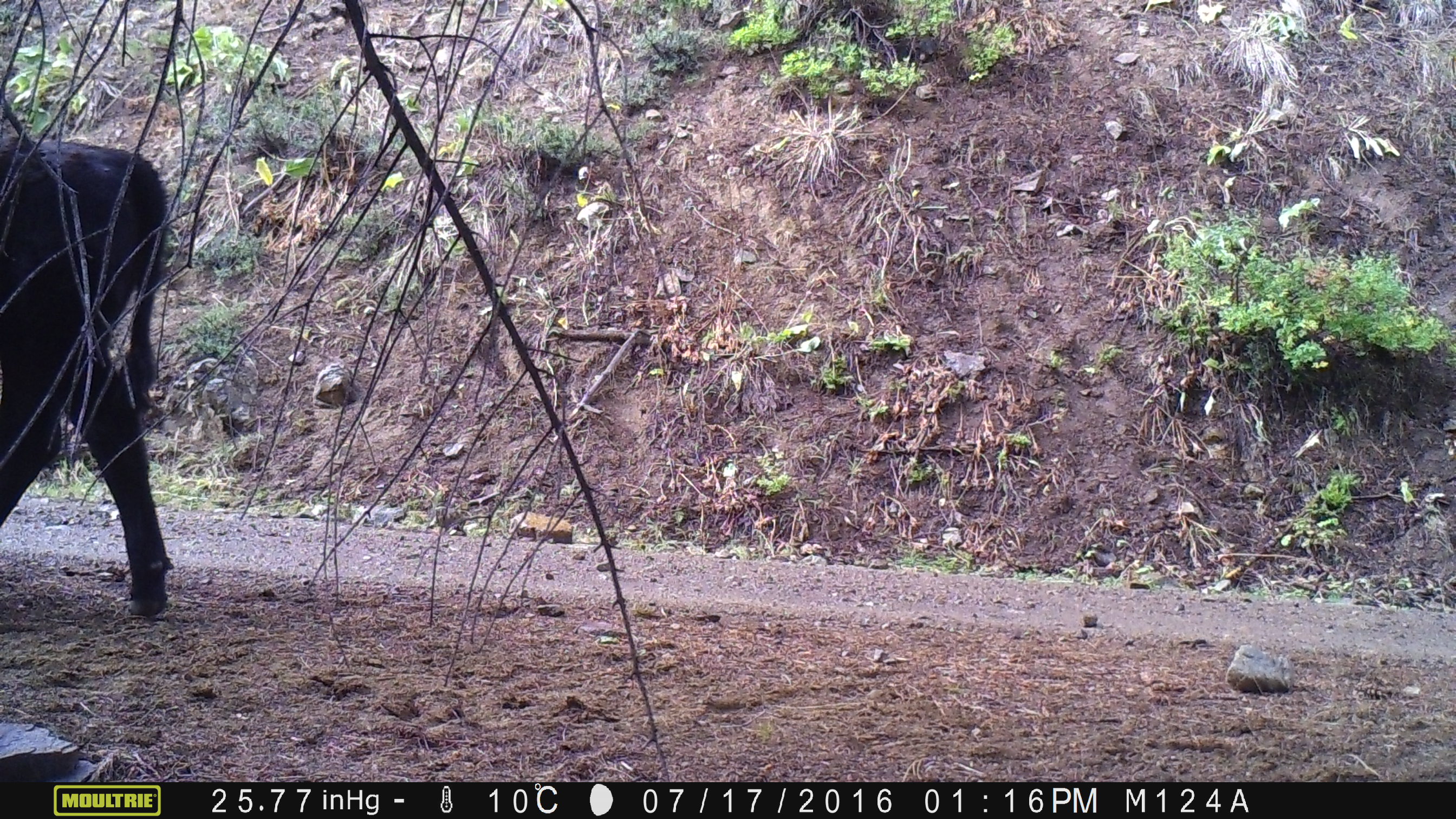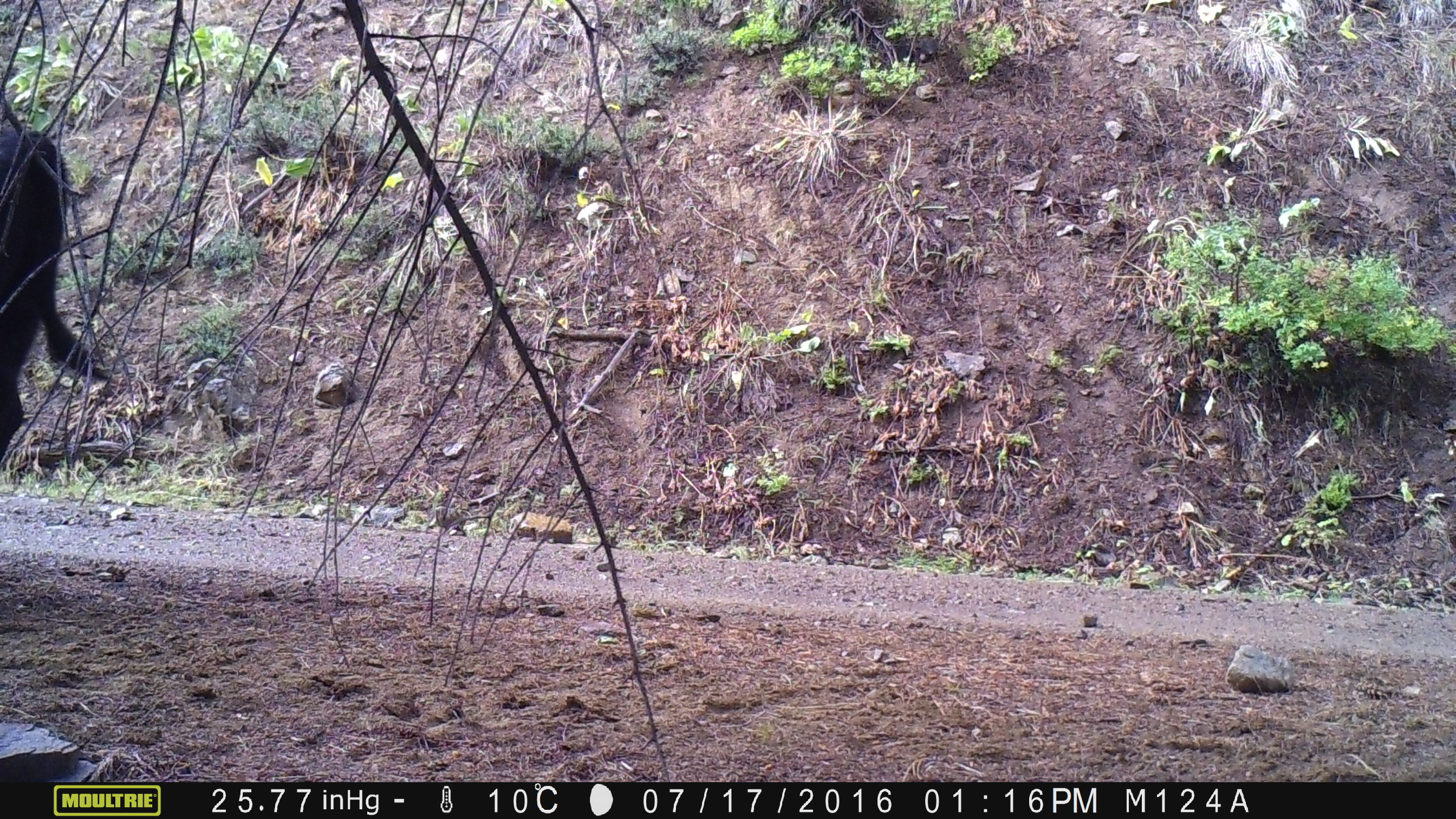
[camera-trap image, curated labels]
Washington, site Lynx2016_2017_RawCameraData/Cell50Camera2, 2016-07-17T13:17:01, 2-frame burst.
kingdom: Animalia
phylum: Chordata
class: Mammalia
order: Artiodactyla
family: Bovidae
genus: Bos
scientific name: Bos taurus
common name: domestic cattle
Domestic cattle (Bos taurus). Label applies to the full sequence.